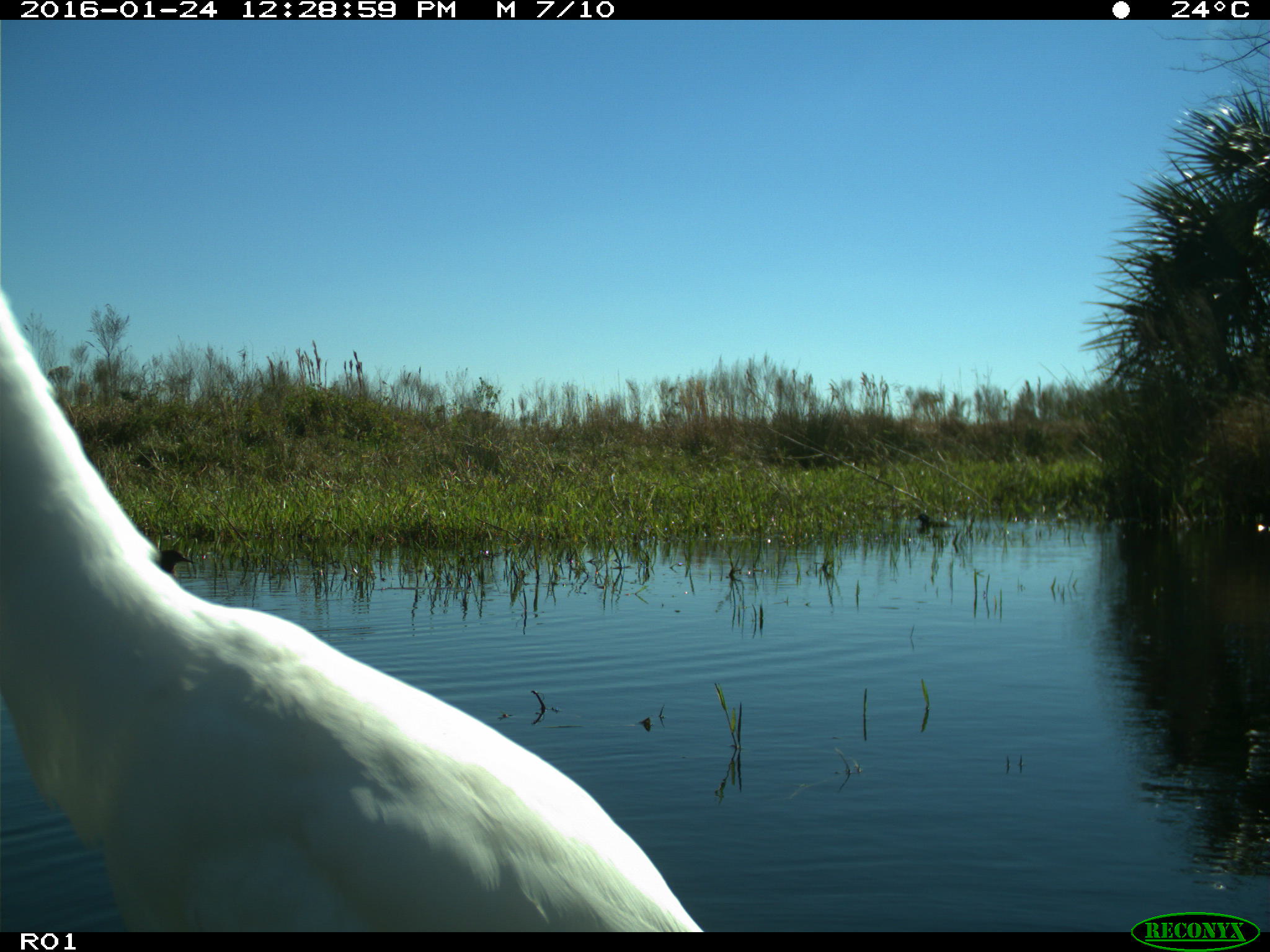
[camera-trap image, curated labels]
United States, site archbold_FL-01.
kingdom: Animalia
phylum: Chordata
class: Aves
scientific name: Aves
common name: birds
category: unidentified bird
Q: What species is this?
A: Unidentified bird (birds) (Aves).